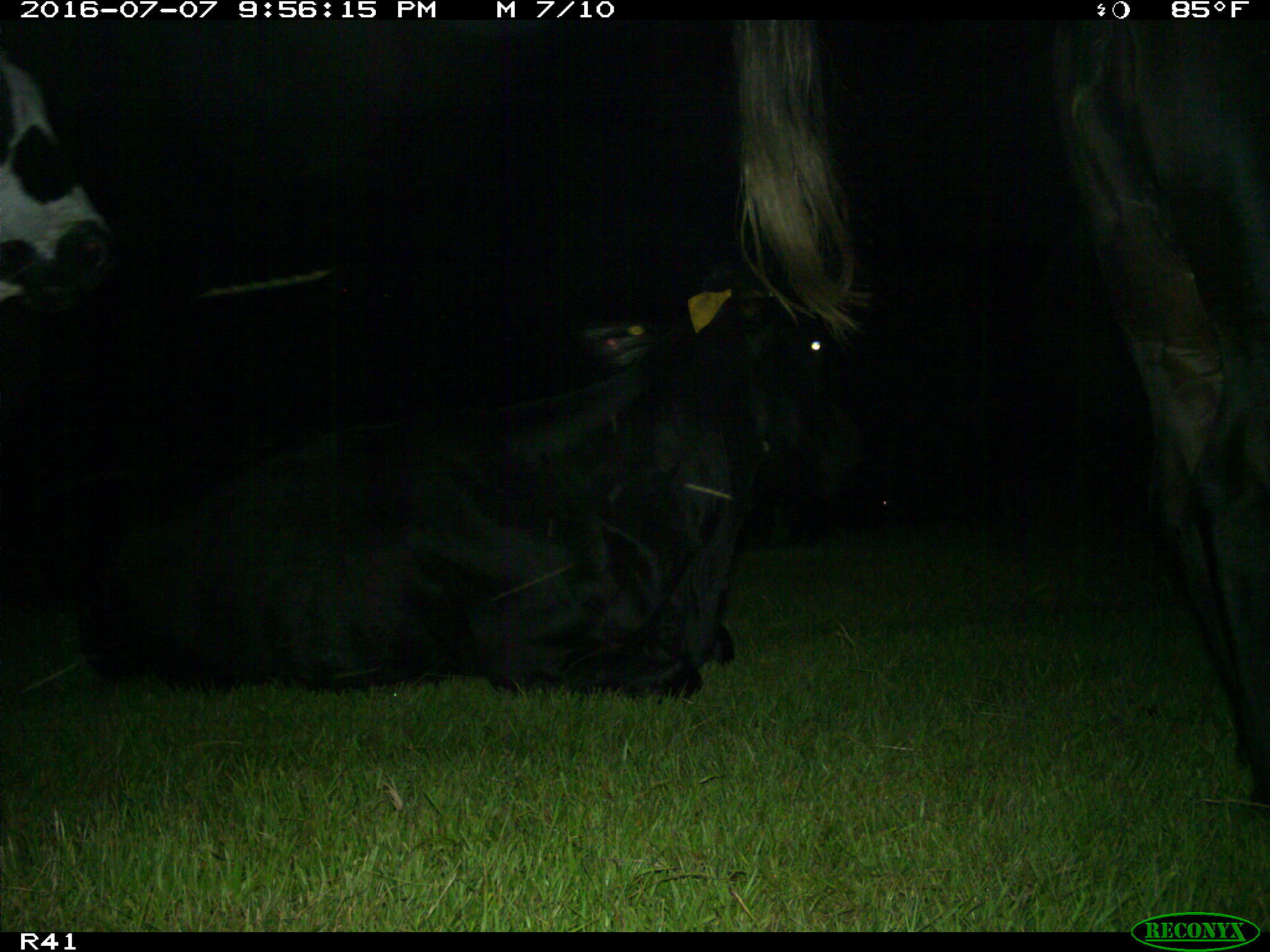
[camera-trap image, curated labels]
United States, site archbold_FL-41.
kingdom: Animalia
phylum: Chordata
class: Mammalia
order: Artiodactyla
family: Bovidae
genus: Bos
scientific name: Bos taurus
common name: domestic cow